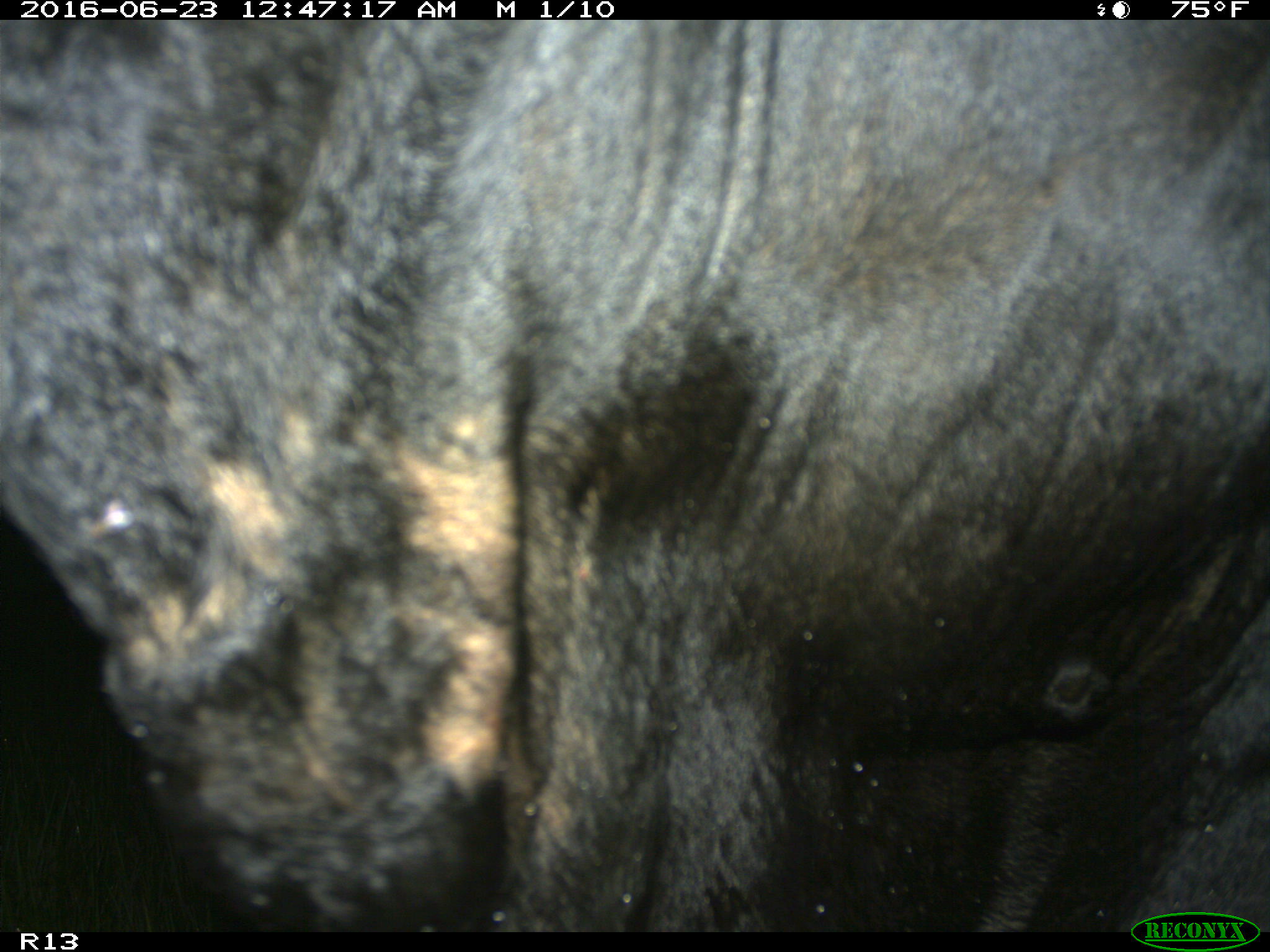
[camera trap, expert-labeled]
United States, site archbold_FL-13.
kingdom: Animalia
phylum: Chordata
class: Mammalia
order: Artiodactyla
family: Bovidae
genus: Bos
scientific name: Bos taurus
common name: domestic cow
Bos taurus (domestic cow).